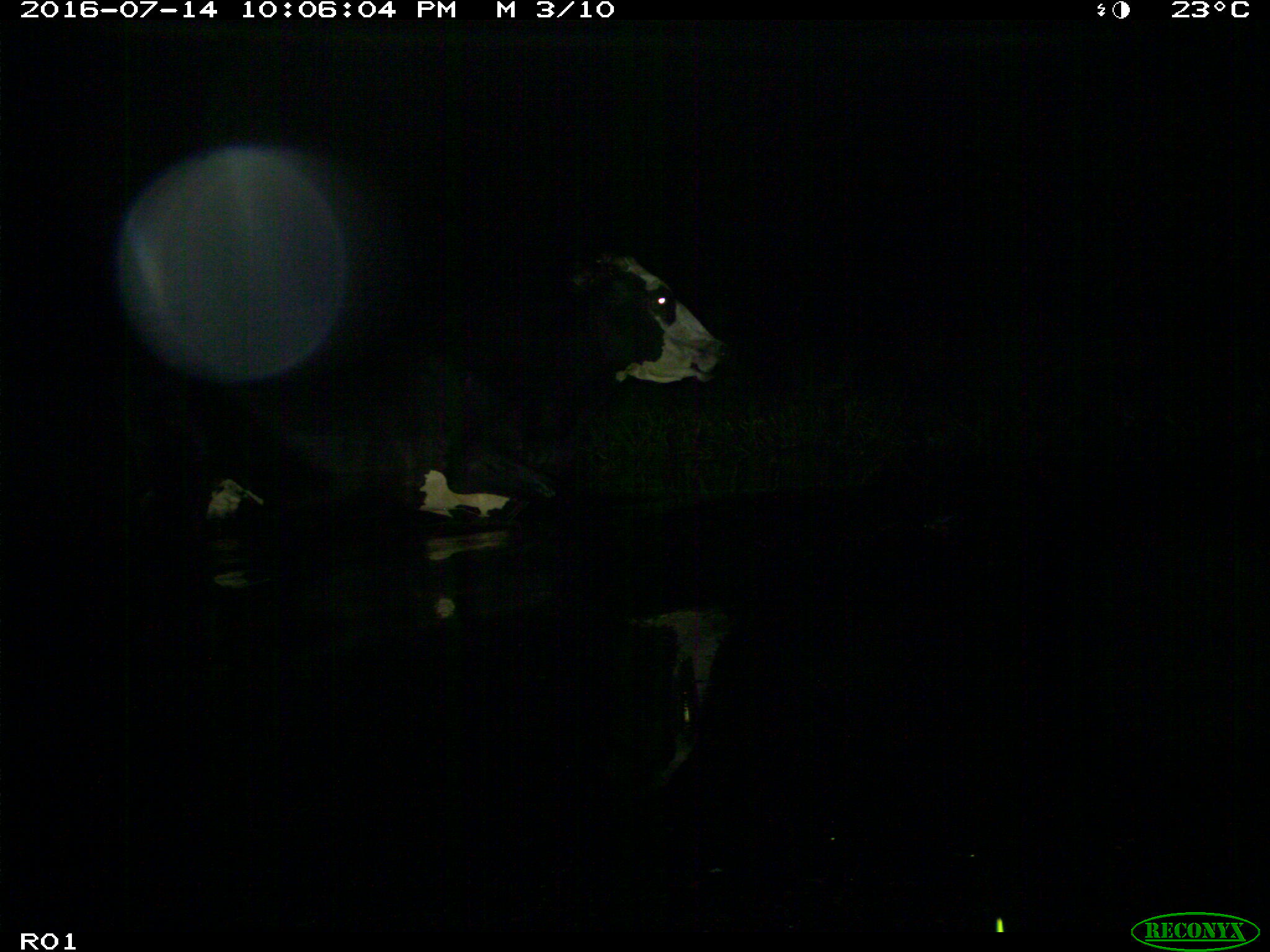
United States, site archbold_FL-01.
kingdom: Animalia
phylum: Chordata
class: Mammalia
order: Artiodactyla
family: Bovidae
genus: Bos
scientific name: Bos taurus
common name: domestic cow